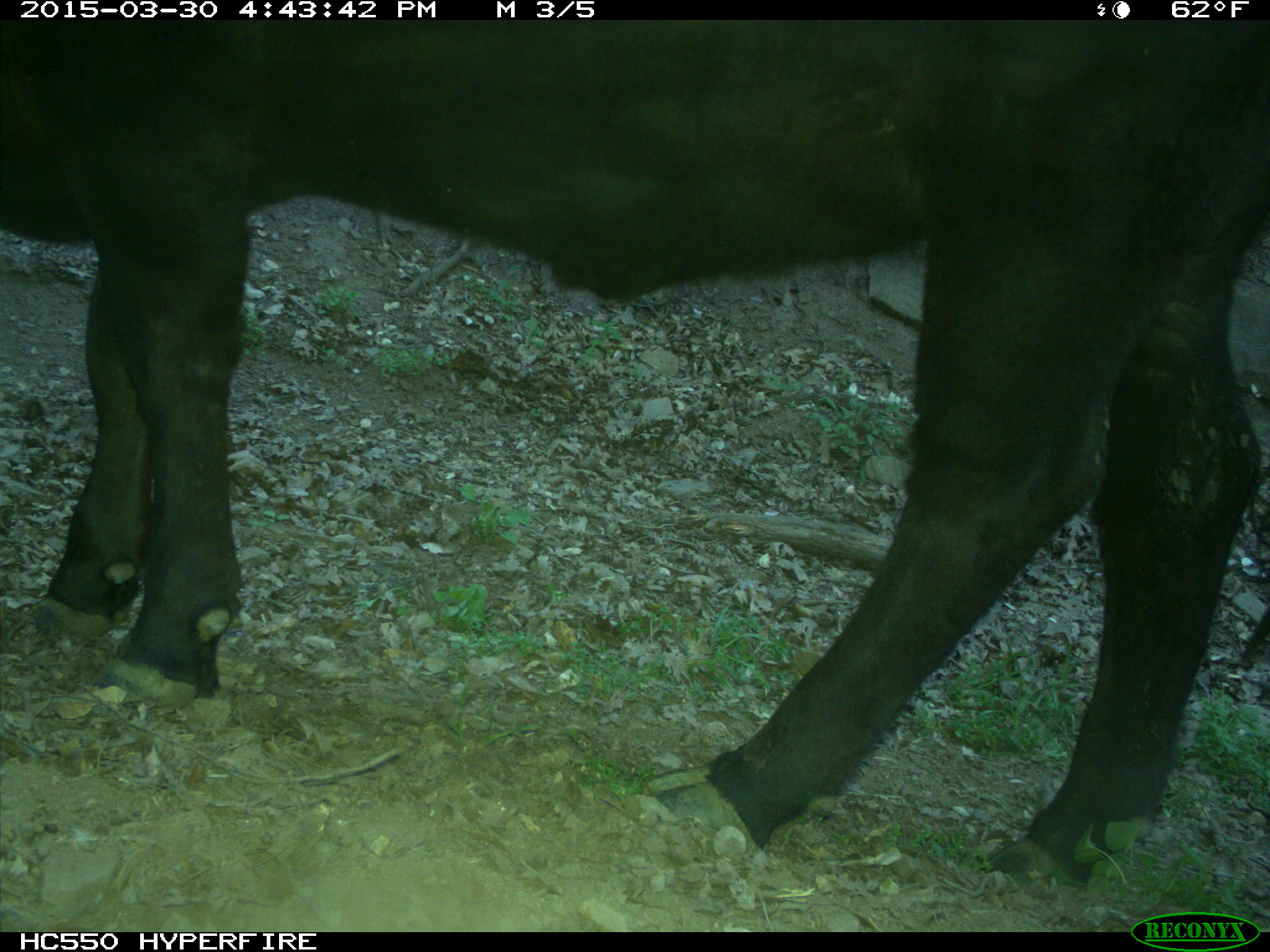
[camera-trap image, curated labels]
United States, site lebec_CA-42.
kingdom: Animalia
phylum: Chordata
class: Mammalia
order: Artiodactyla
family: Bovidae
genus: Bos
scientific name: Bos taurus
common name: domestic cow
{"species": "Bos taurus (domestic cow)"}